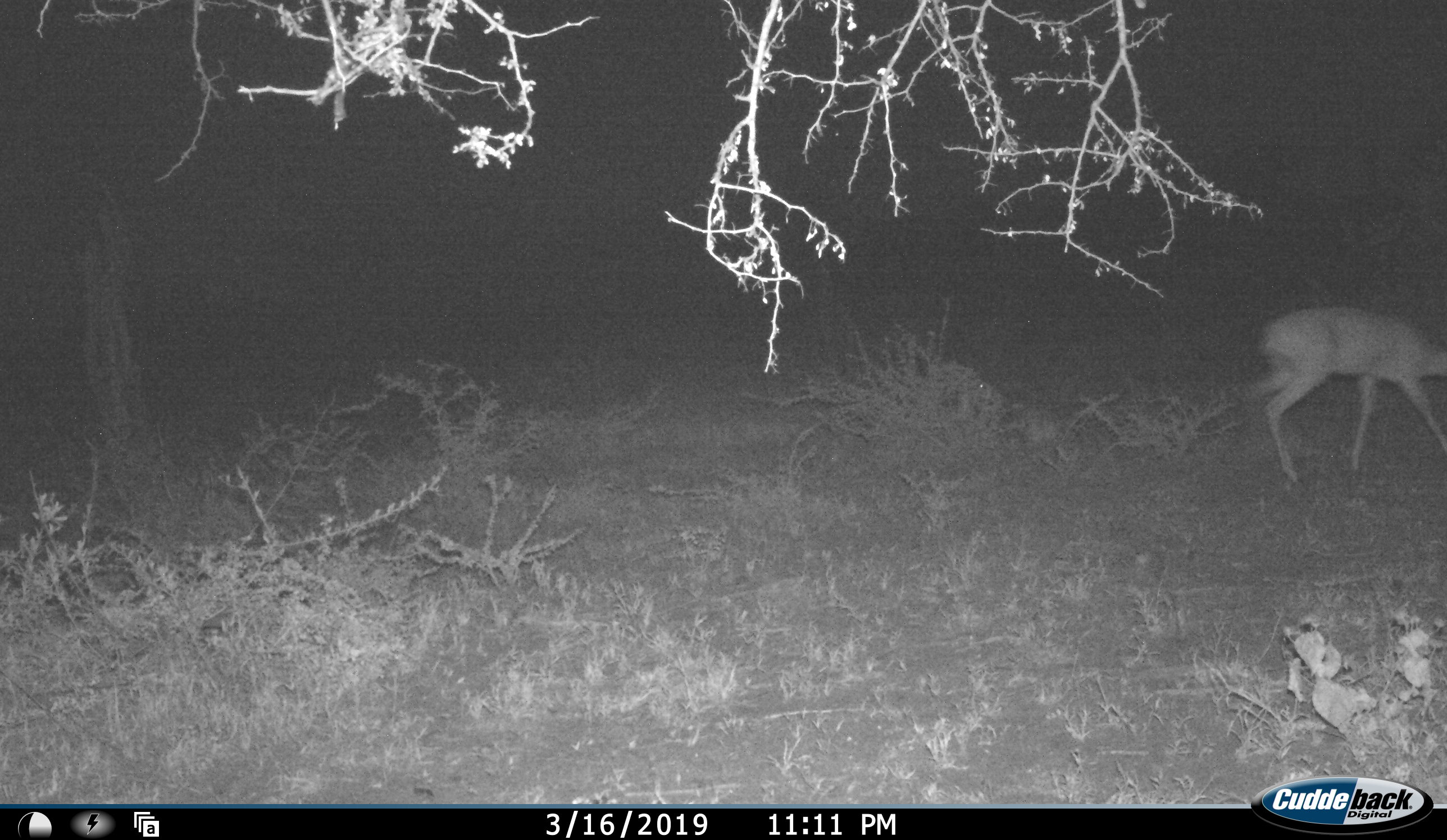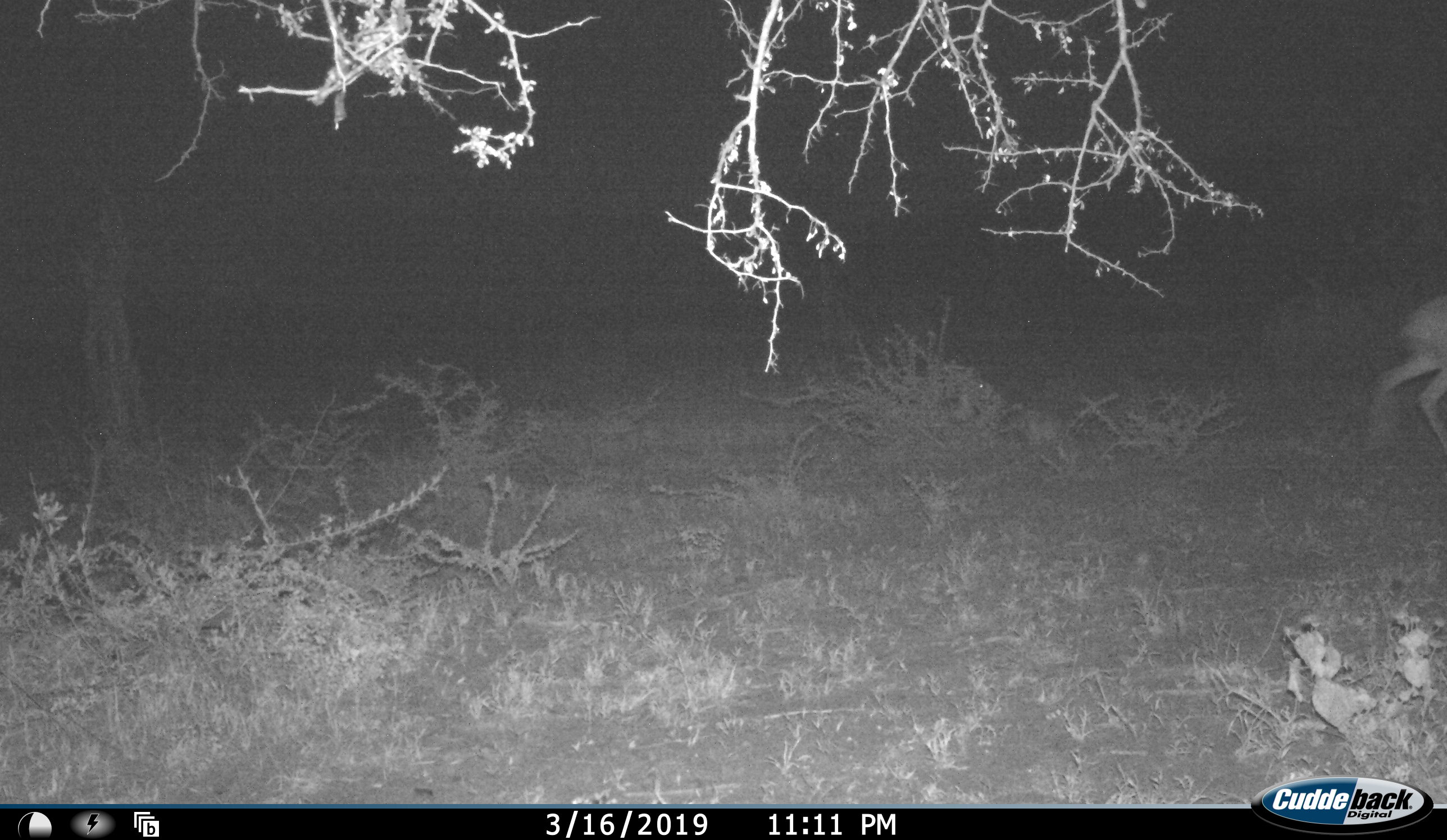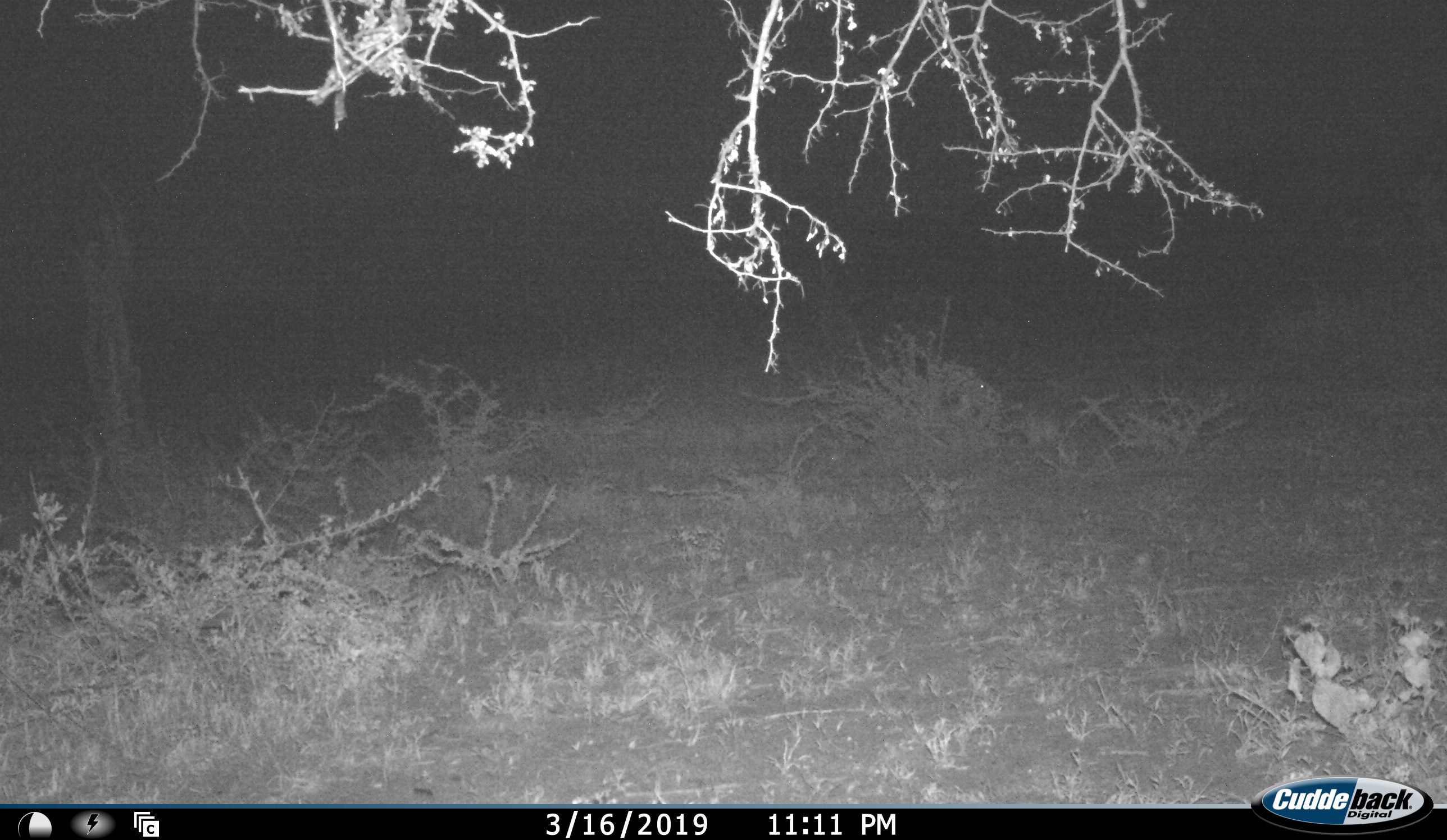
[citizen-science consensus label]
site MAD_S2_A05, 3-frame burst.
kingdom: Animalia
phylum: Chordata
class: Mammalia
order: Artiodactyla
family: Bovidae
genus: Aepyceros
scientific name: Aepyceros melampus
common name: impala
Impala (Aepyceros melampus), count 1. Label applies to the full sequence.